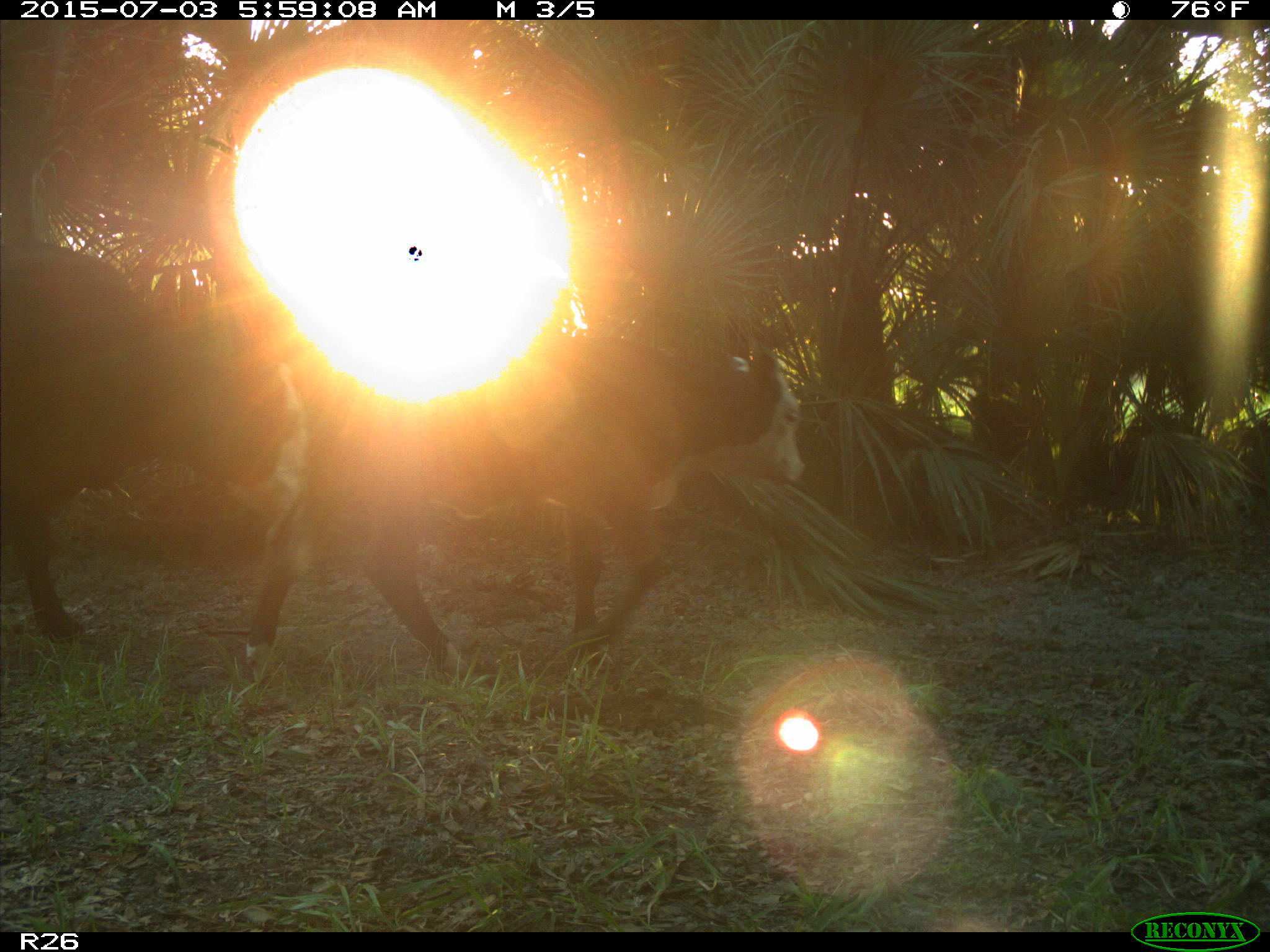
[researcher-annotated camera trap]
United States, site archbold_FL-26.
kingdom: Animalia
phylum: Chordata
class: Mammalia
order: Artiodactyla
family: Bovidae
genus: Bos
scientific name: Bos taurus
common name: domestic cow